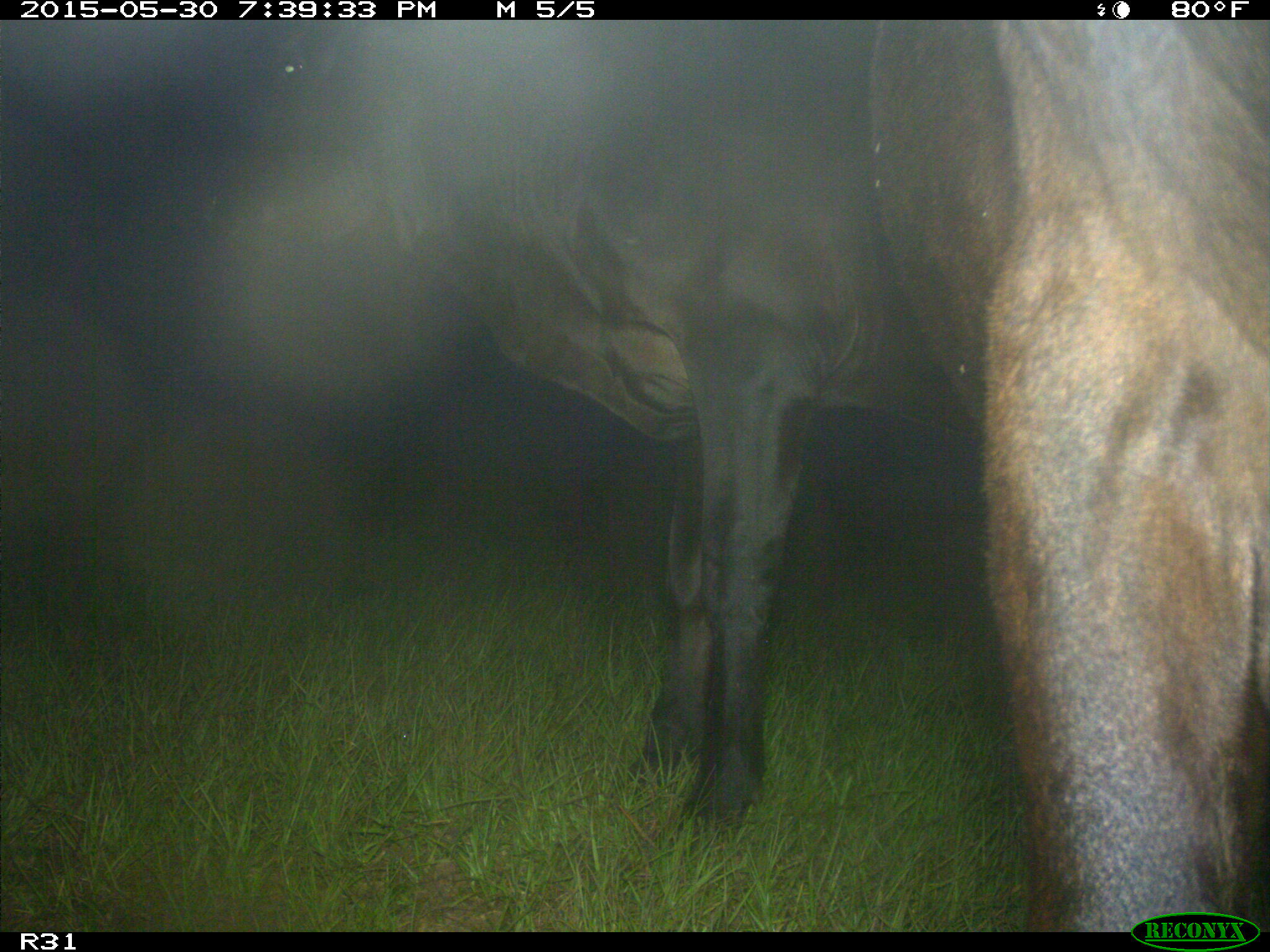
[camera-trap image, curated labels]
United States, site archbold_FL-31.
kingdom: Animalia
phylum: Chordata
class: Mammalia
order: Artiodactyla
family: Bovidae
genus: Bos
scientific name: Bos taurus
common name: domestic cow